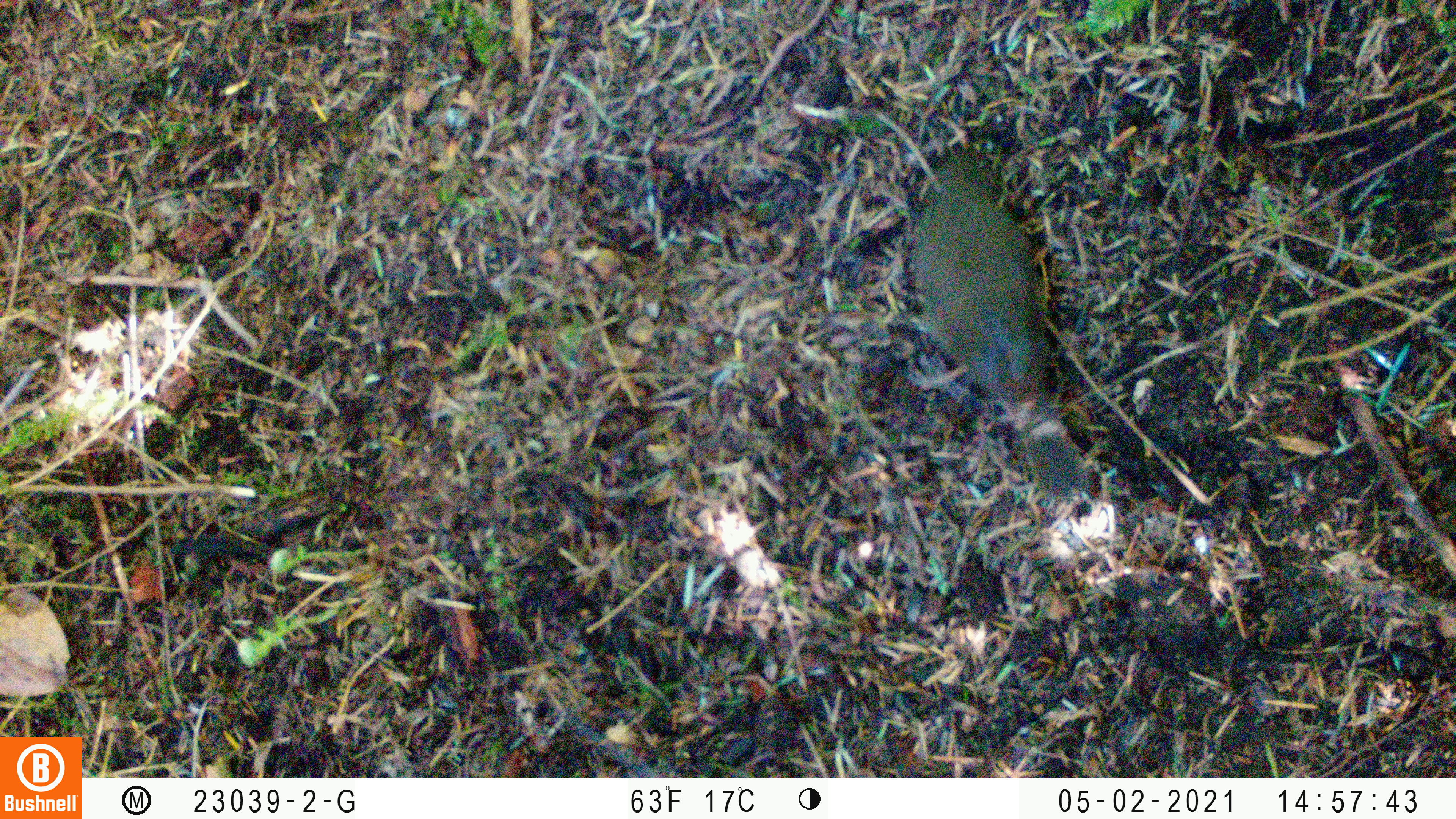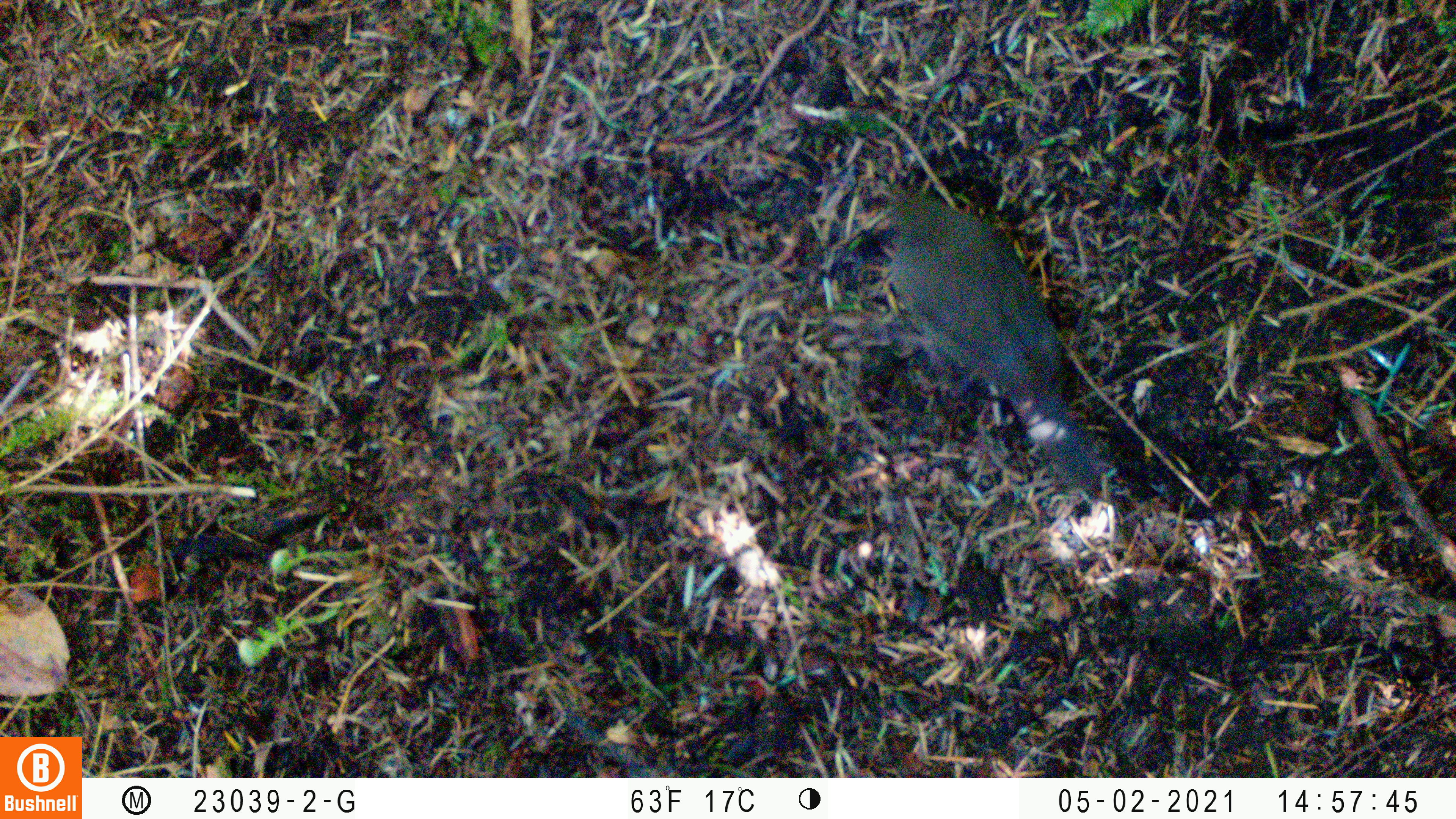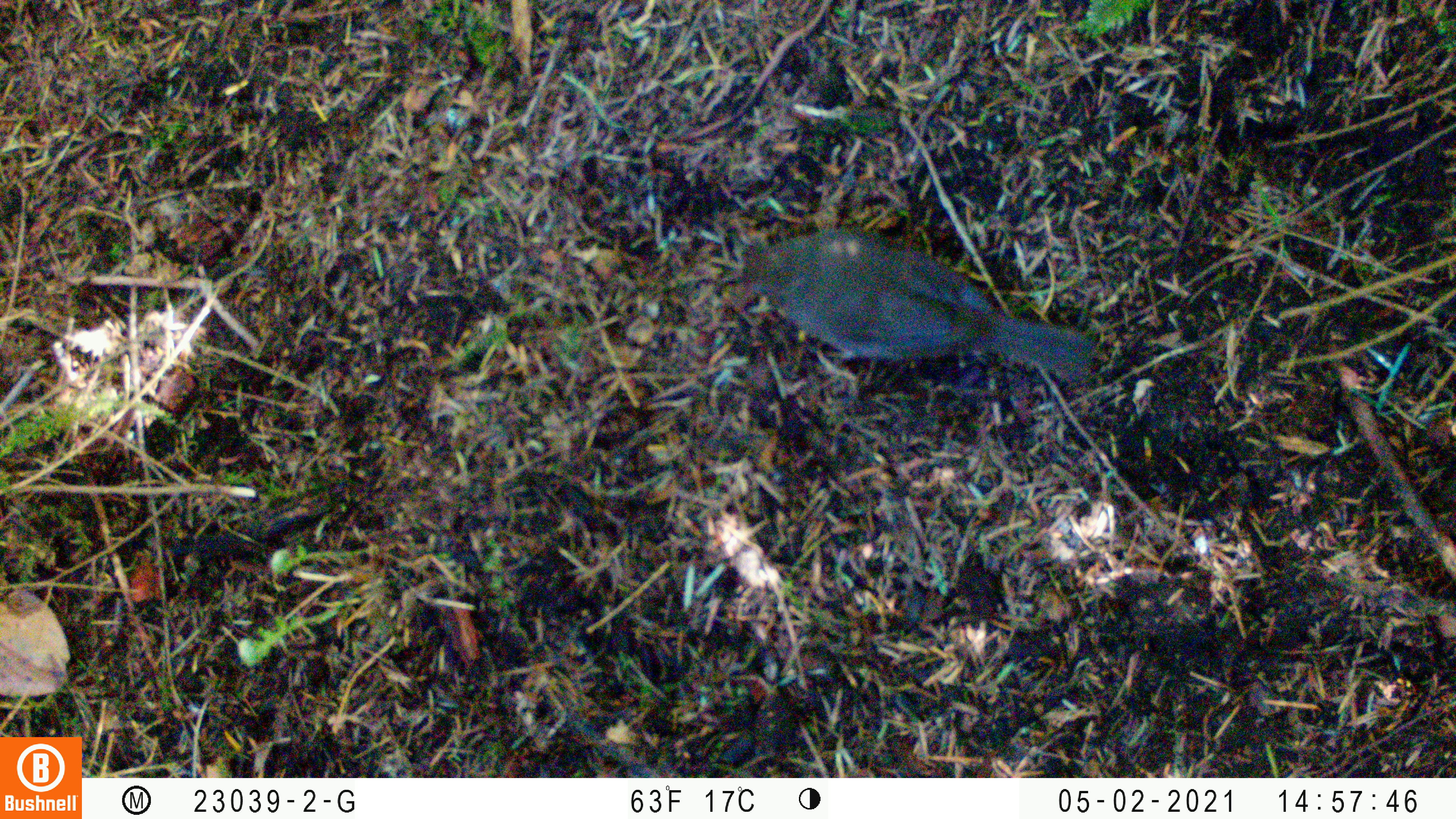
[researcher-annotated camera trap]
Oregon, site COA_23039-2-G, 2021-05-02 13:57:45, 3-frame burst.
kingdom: Animalia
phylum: Chordata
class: Aves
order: Passeriformes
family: Turdidae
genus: Catharus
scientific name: Catharus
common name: brown thrushes and nightingale-thrushes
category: catharus species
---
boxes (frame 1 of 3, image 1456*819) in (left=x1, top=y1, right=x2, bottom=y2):
catharus species: (left=866, top=124, right=1118, bottom=536)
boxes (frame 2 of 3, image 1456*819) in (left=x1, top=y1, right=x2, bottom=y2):
catharus species: (left=845, top=158, right=1128, bottom=531)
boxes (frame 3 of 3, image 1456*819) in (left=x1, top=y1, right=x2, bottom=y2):
catharus species: (left=700, top=202, right=1133, bottom=428)